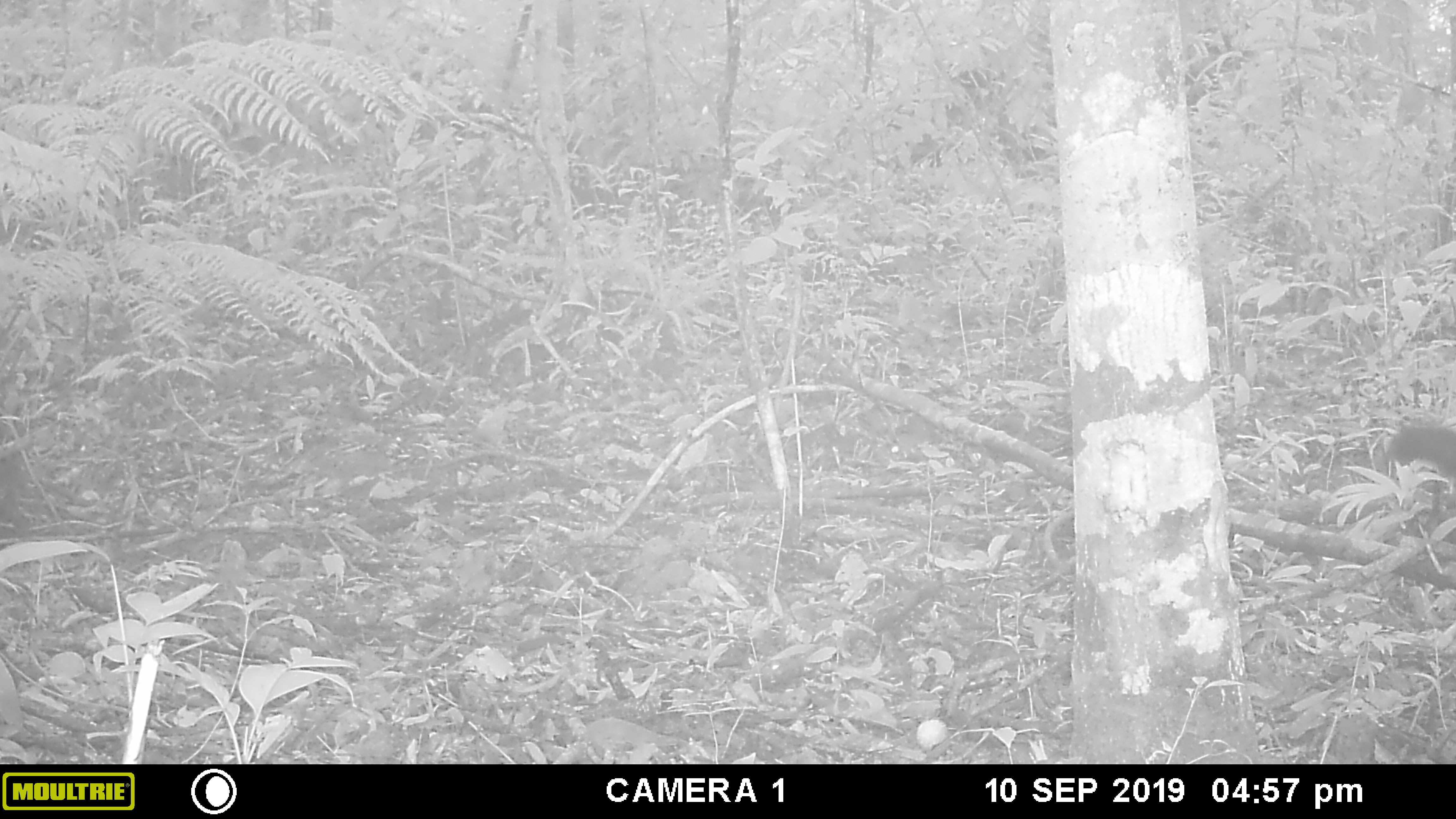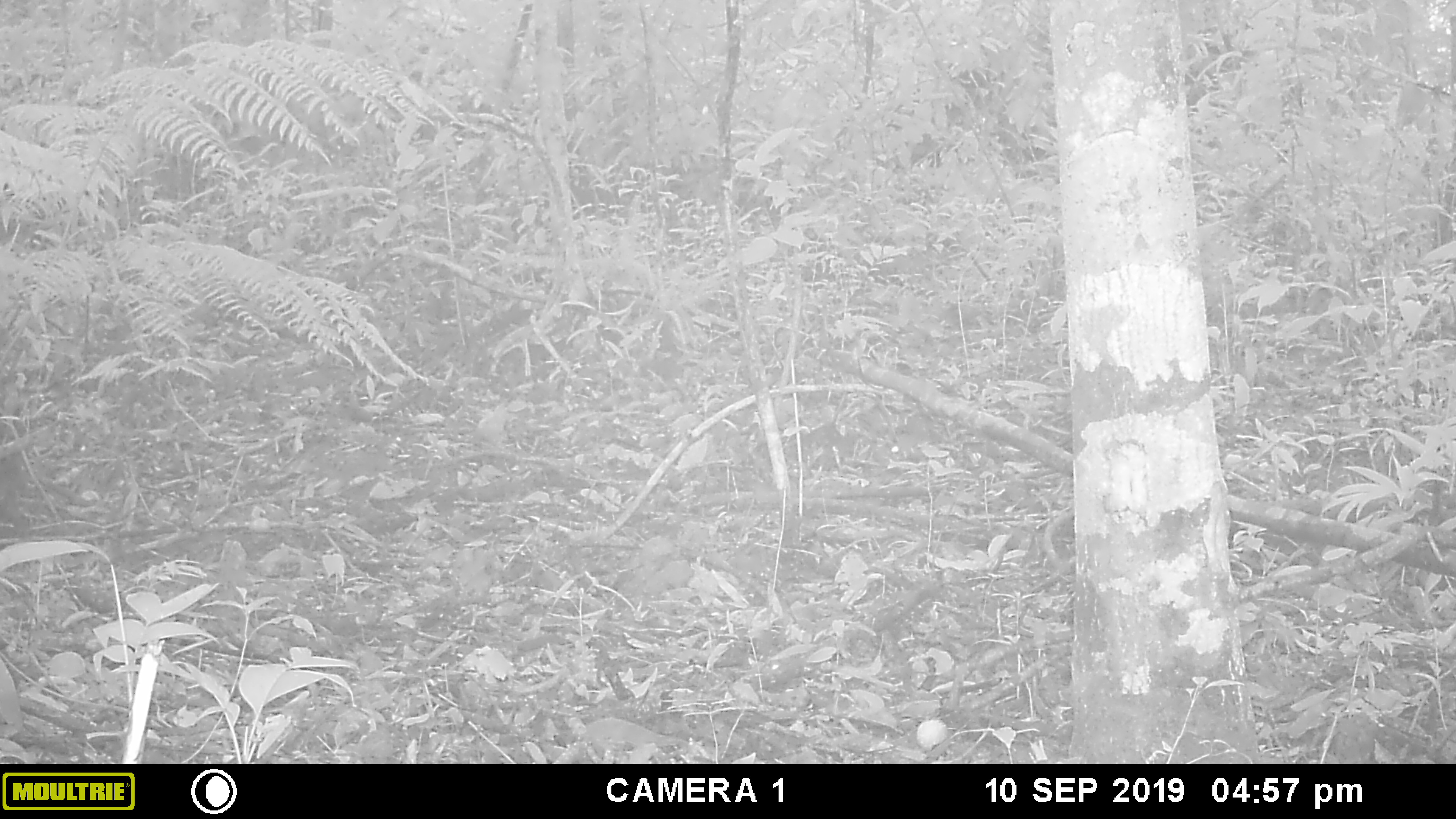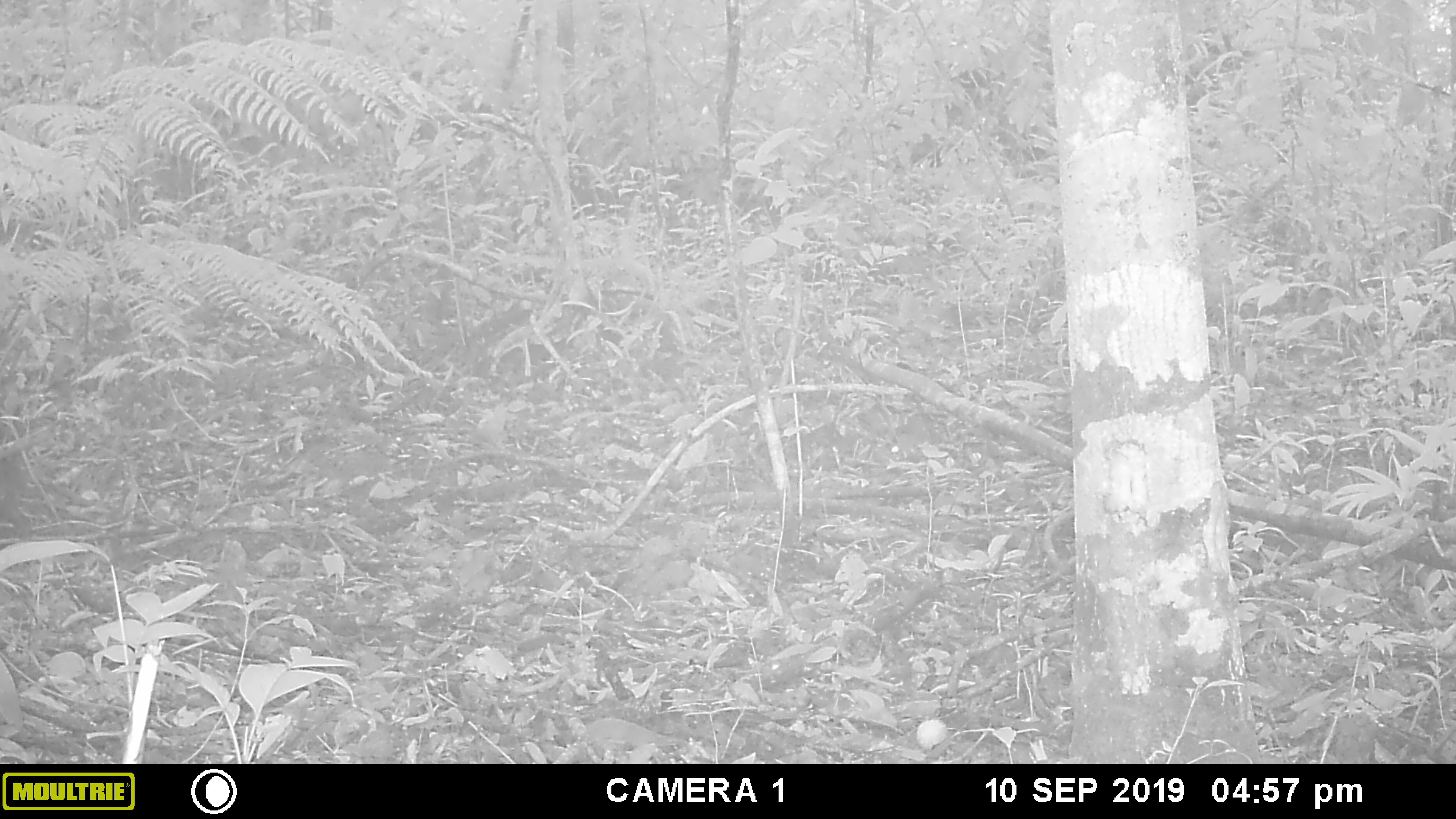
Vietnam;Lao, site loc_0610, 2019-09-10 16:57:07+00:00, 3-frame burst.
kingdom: Animalia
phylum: Chordata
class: Mammalia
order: Carnivora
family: Mustelidae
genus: Martes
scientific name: Martes flavigula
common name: yellow-throated marten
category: yellow throated marten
Yellow throated marten (yellow-throated marten) (Martes flavigula). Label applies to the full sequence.